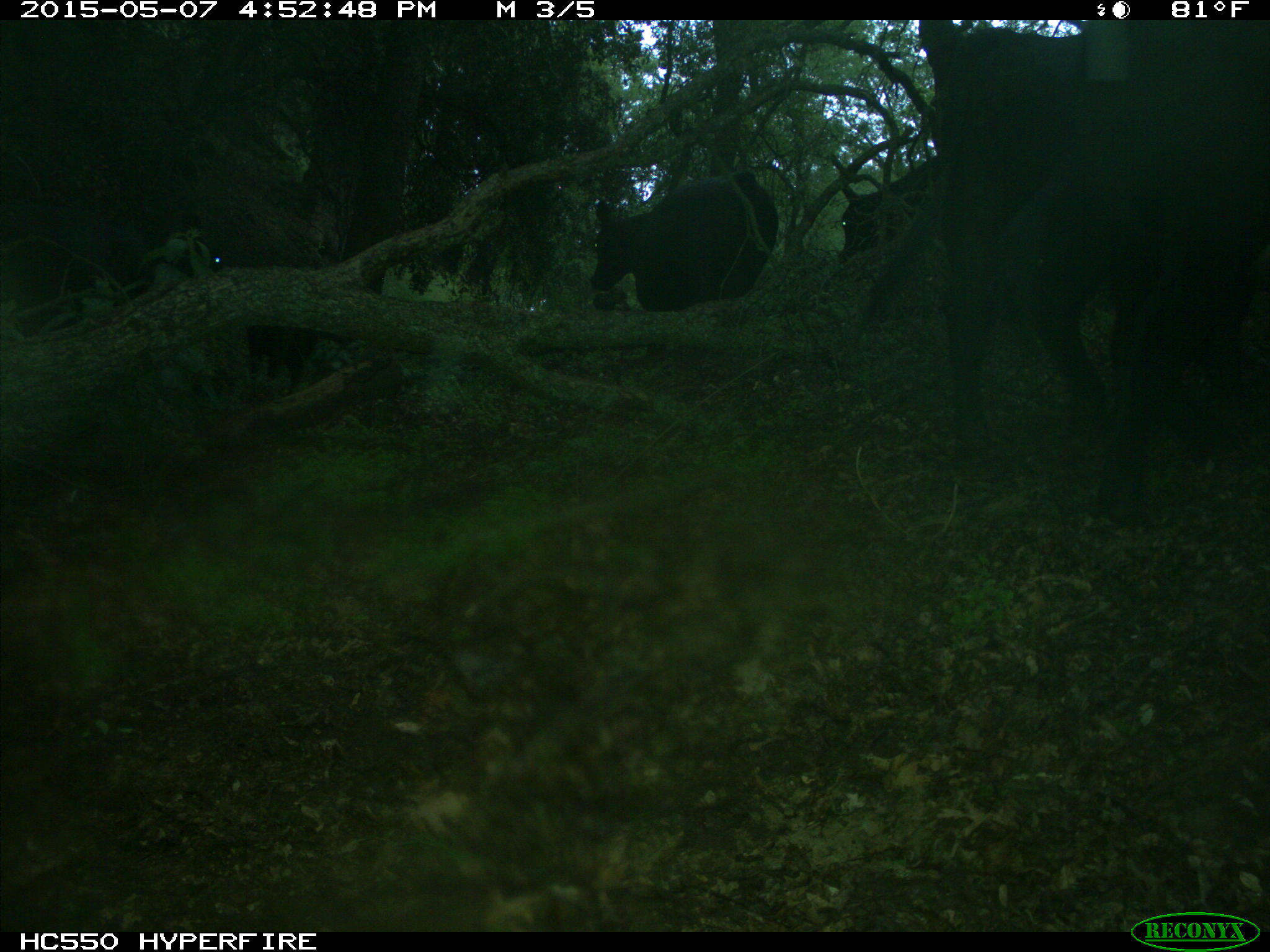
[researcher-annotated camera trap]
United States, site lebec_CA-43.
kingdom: Animalia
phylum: Chordata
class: Mammalia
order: Artiodactyla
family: Bovidae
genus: Bos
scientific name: Bos taurus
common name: domestic cow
Bos taurus (domestic cow).